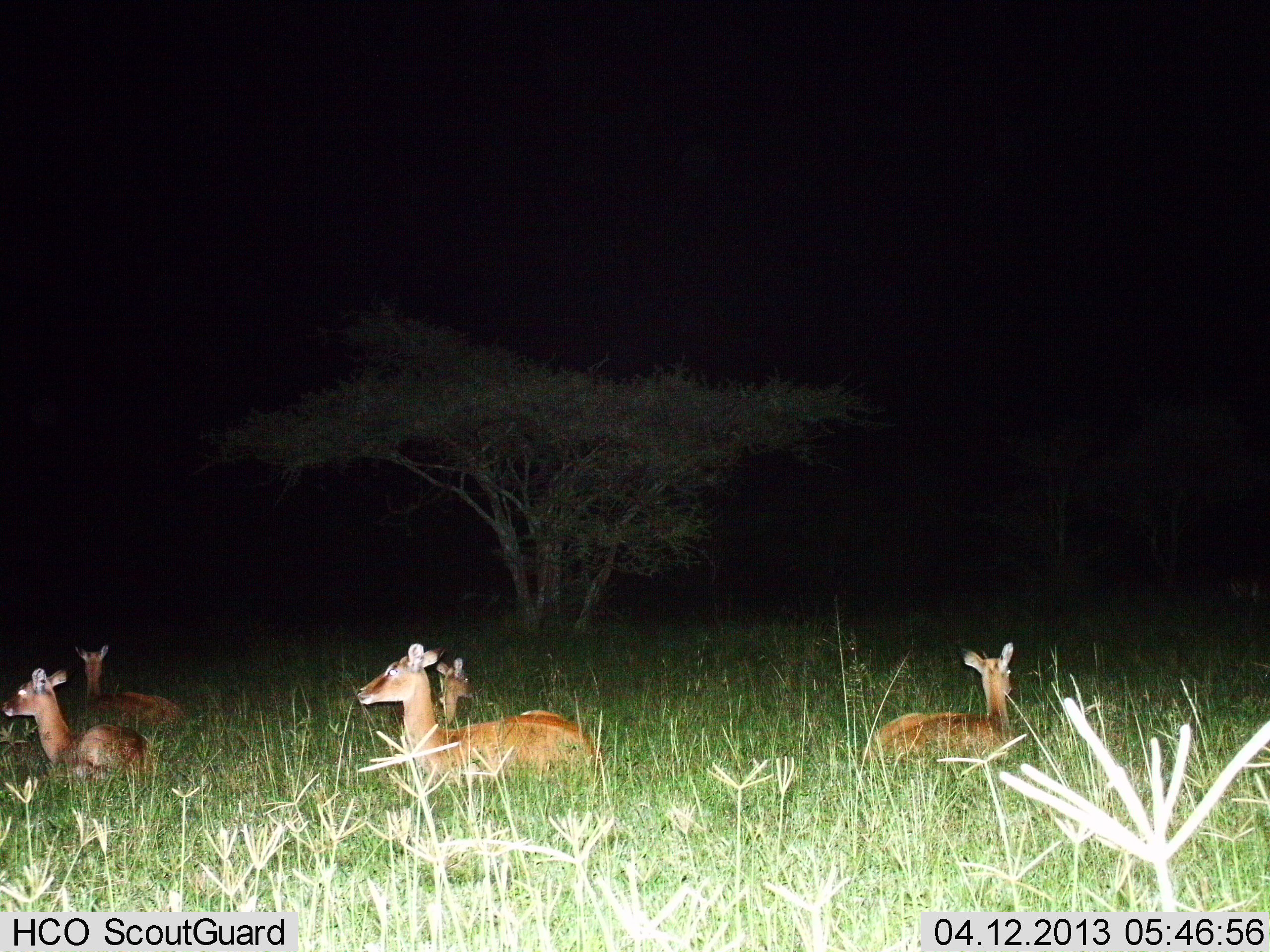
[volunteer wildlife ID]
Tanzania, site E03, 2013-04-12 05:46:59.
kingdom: Animalia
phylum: Chordata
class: Mammalia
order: Artiodactyla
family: Bovidae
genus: Redunca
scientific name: Redunca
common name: reedbuck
Reedbuck (Redunca), count 5. Behavior (volunteer vote fractions): standing 0%, resting 96%, moving 0%, interacting 0%. Young present (vote fraction): 11%. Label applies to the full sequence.